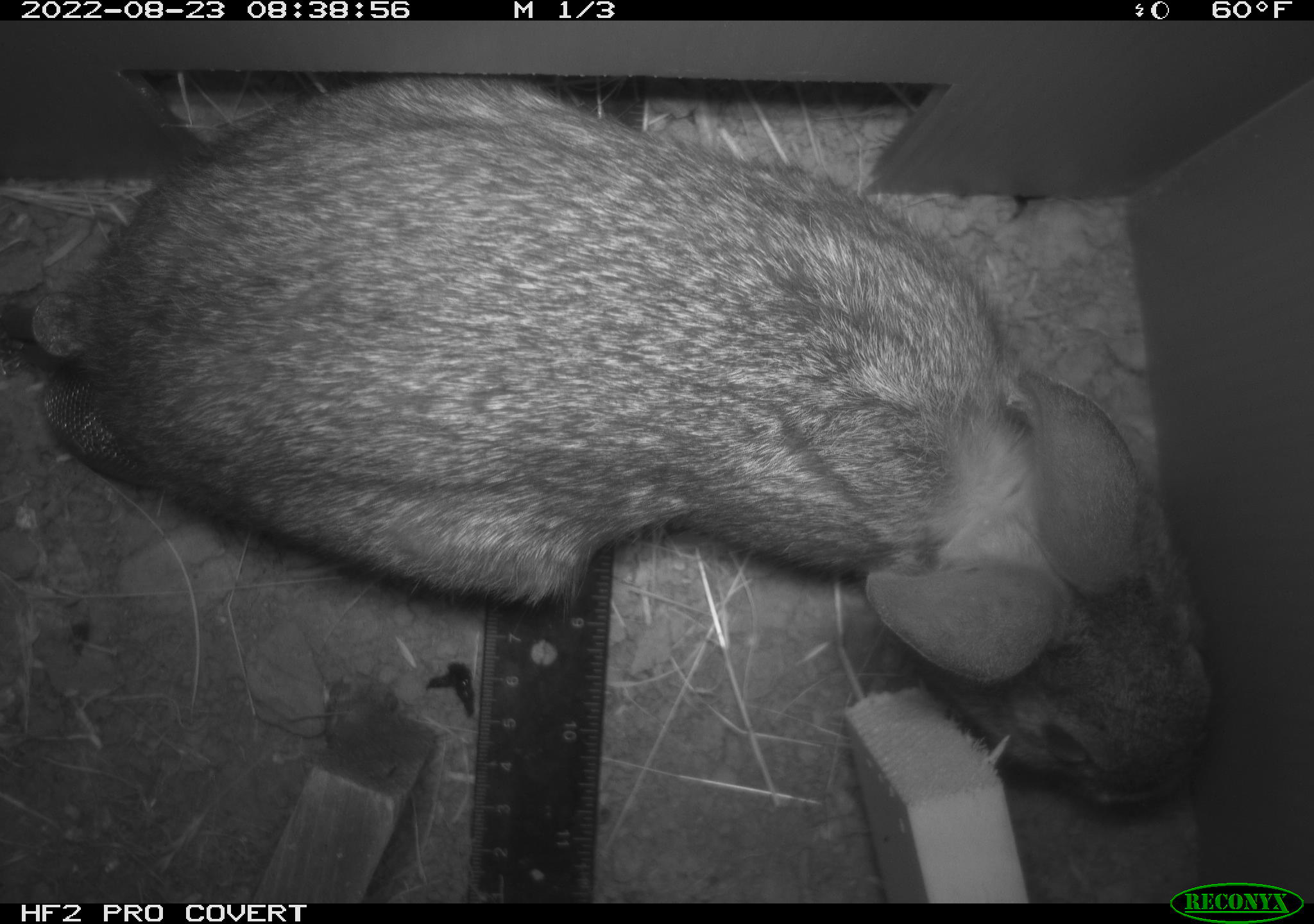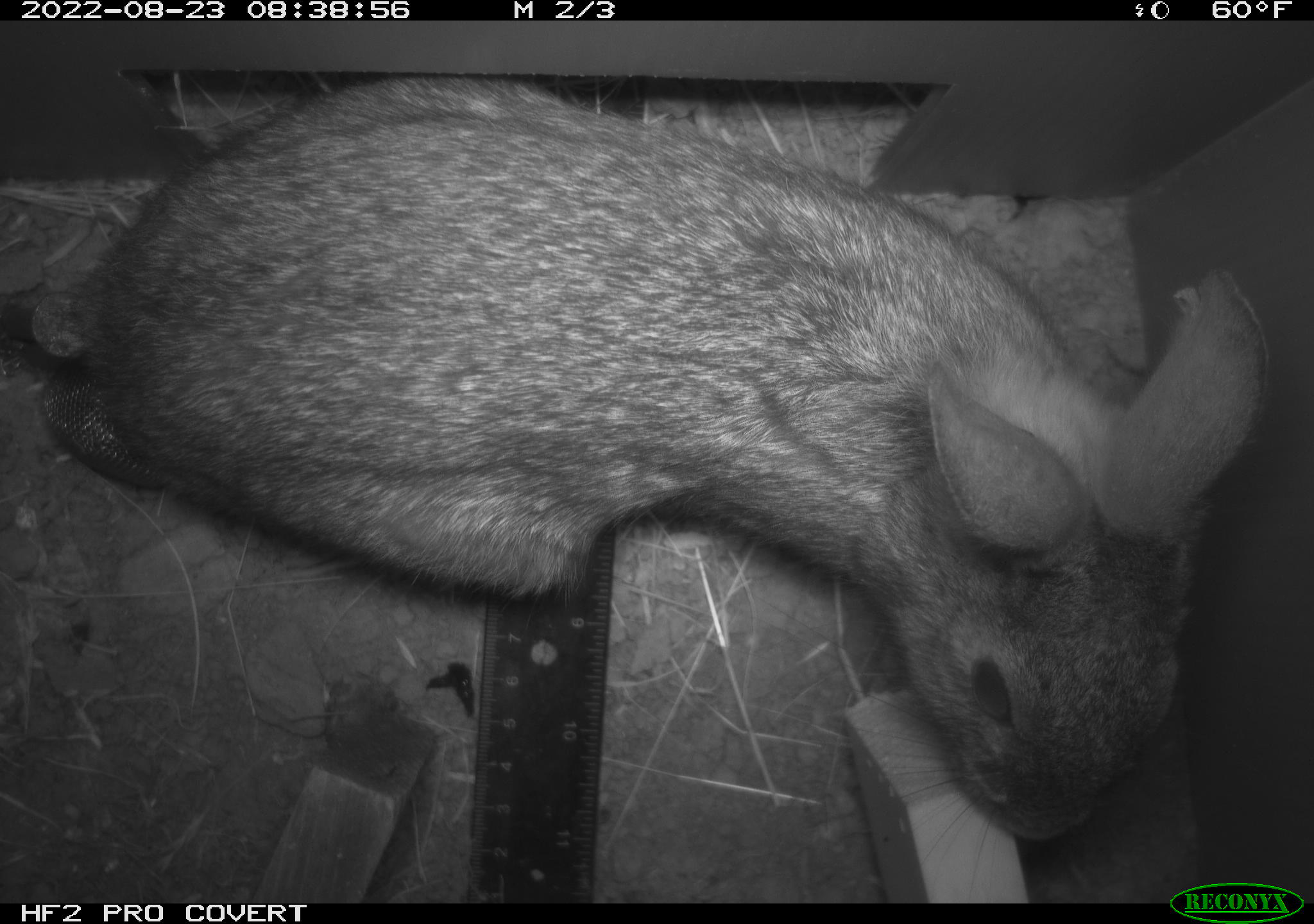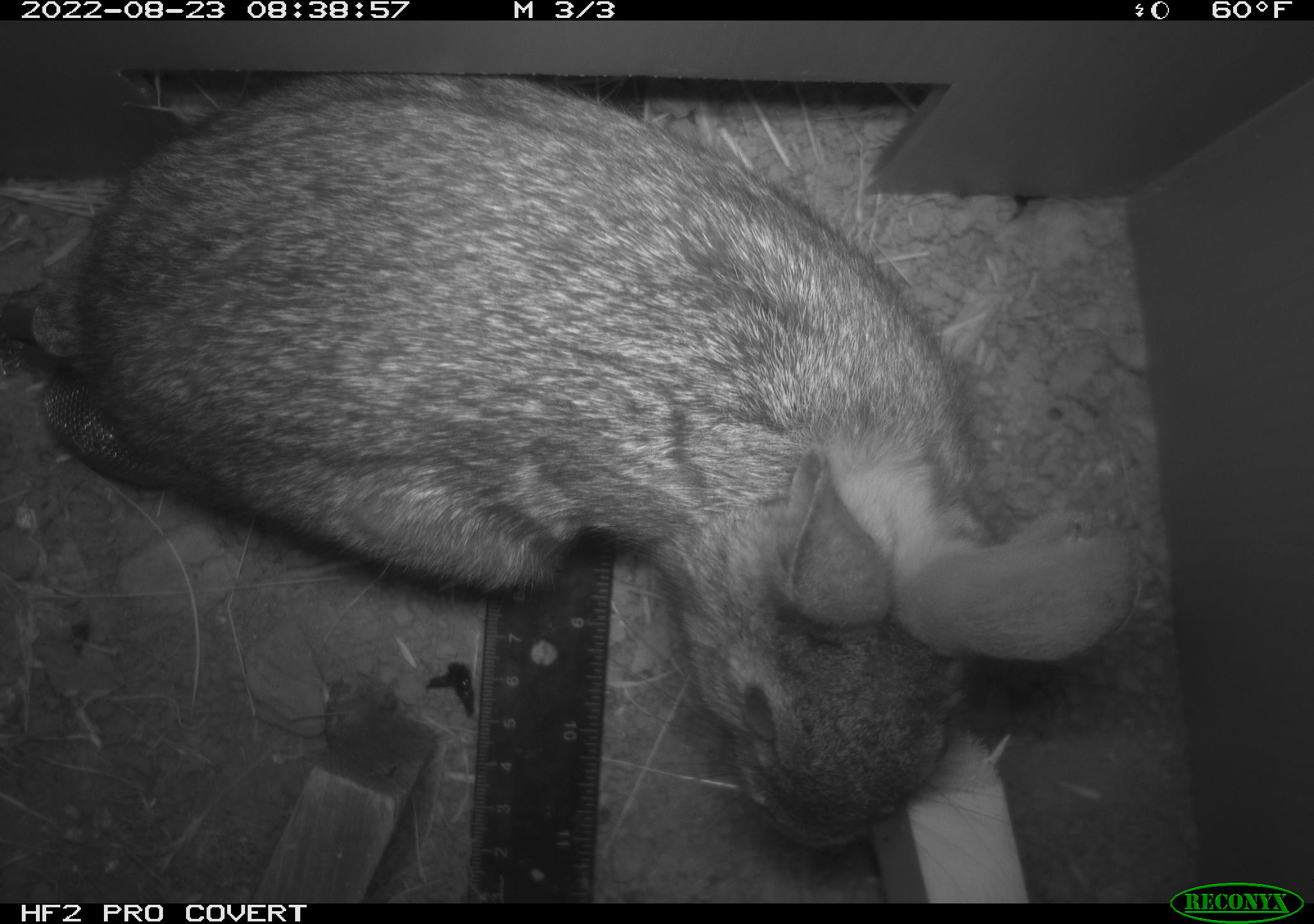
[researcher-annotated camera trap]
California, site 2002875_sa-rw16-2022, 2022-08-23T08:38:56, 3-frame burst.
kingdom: Animalia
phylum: Chordata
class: Mammalia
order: Lagomorpha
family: Leporidae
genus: Sylvilagus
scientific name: Sylvilagus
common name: cottontail rabbits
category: sylvilagus species